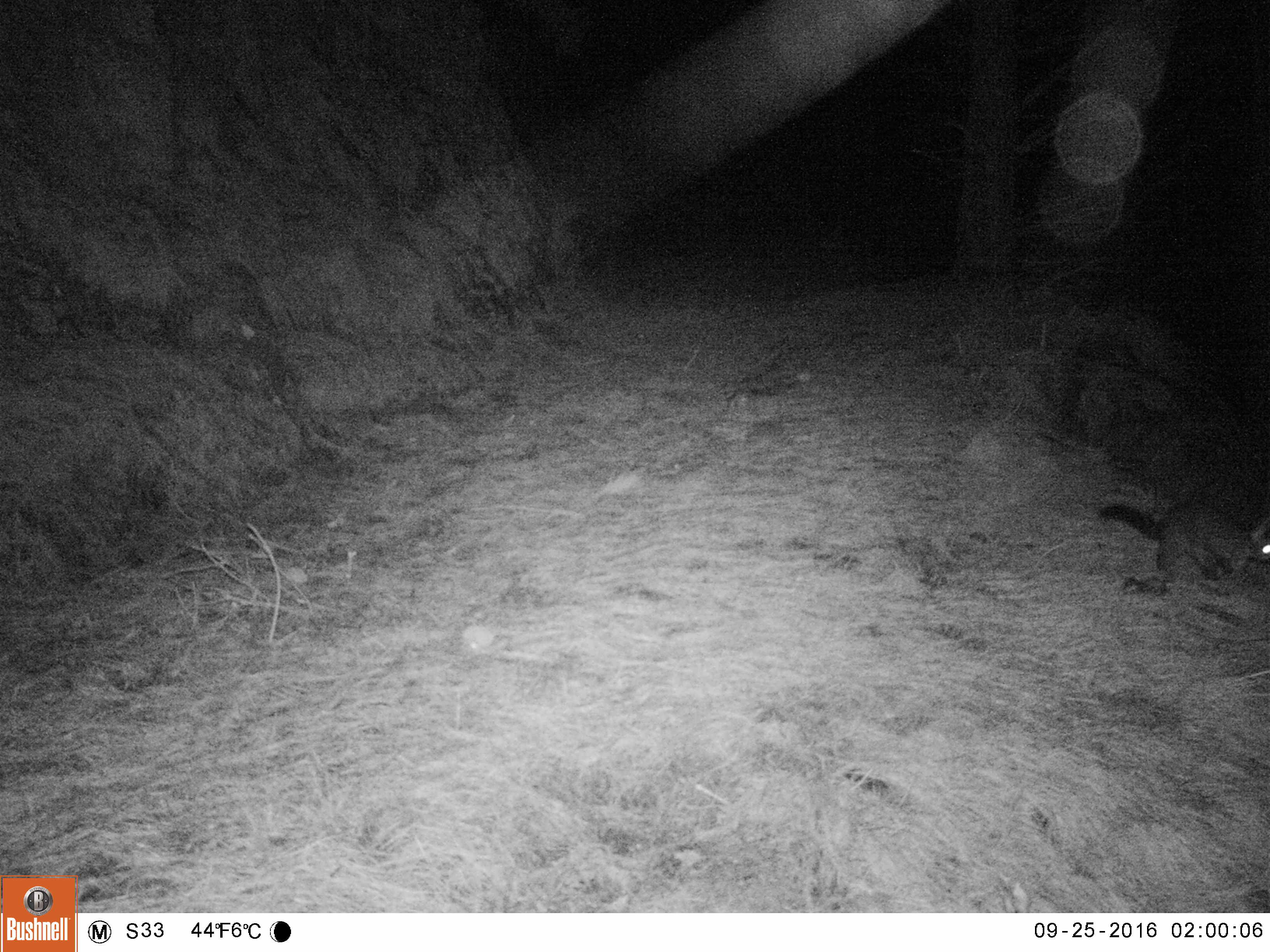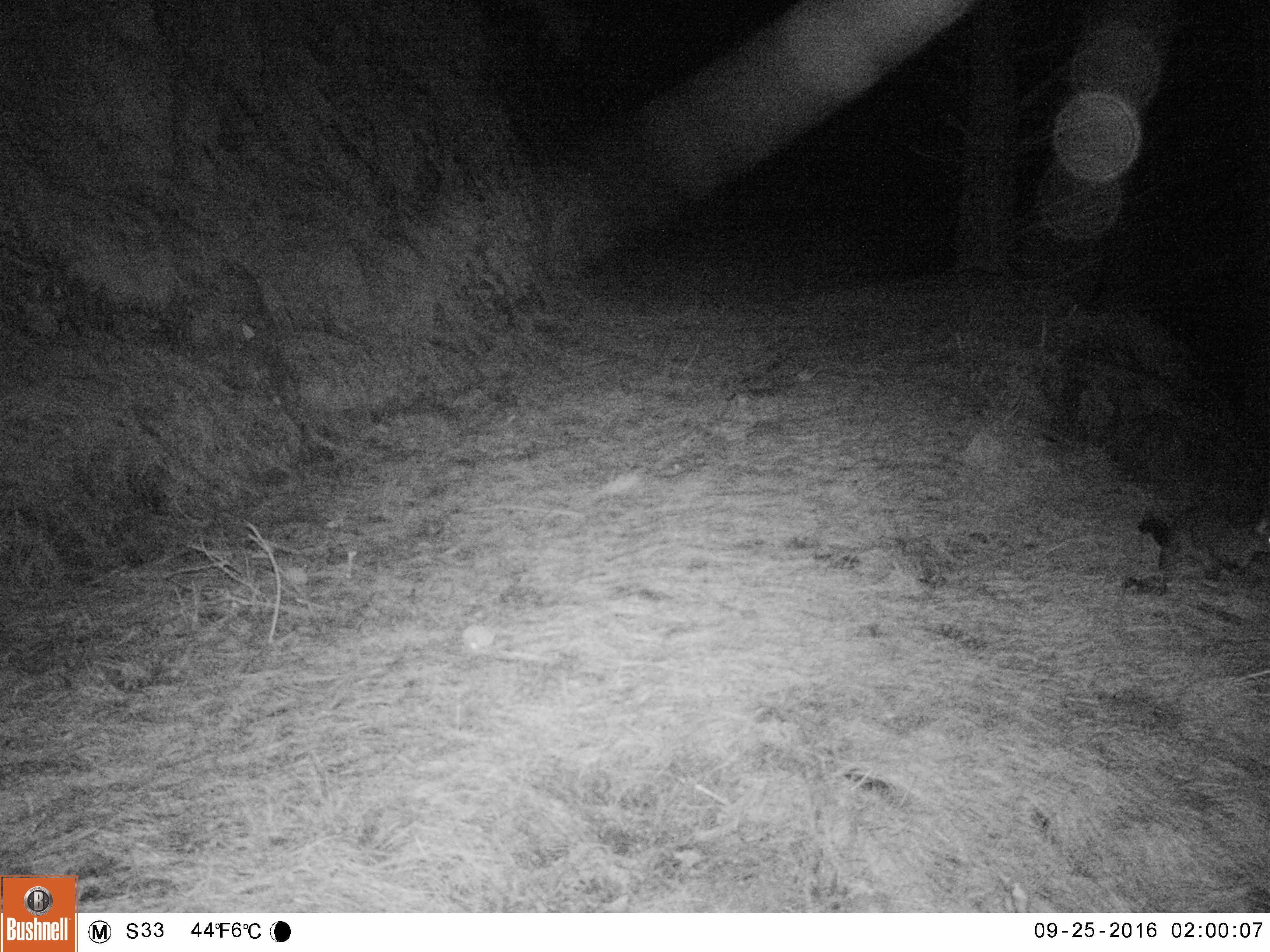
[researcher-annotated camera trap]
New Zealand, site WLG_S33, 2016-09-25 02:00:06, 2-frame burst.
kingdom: Animalia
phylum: Chordata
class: Mammalia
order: Diprotodontia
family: Phalangeridae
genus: Trichosurus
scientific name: Trichosurus vulpecula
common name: common brushtail possum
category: possum